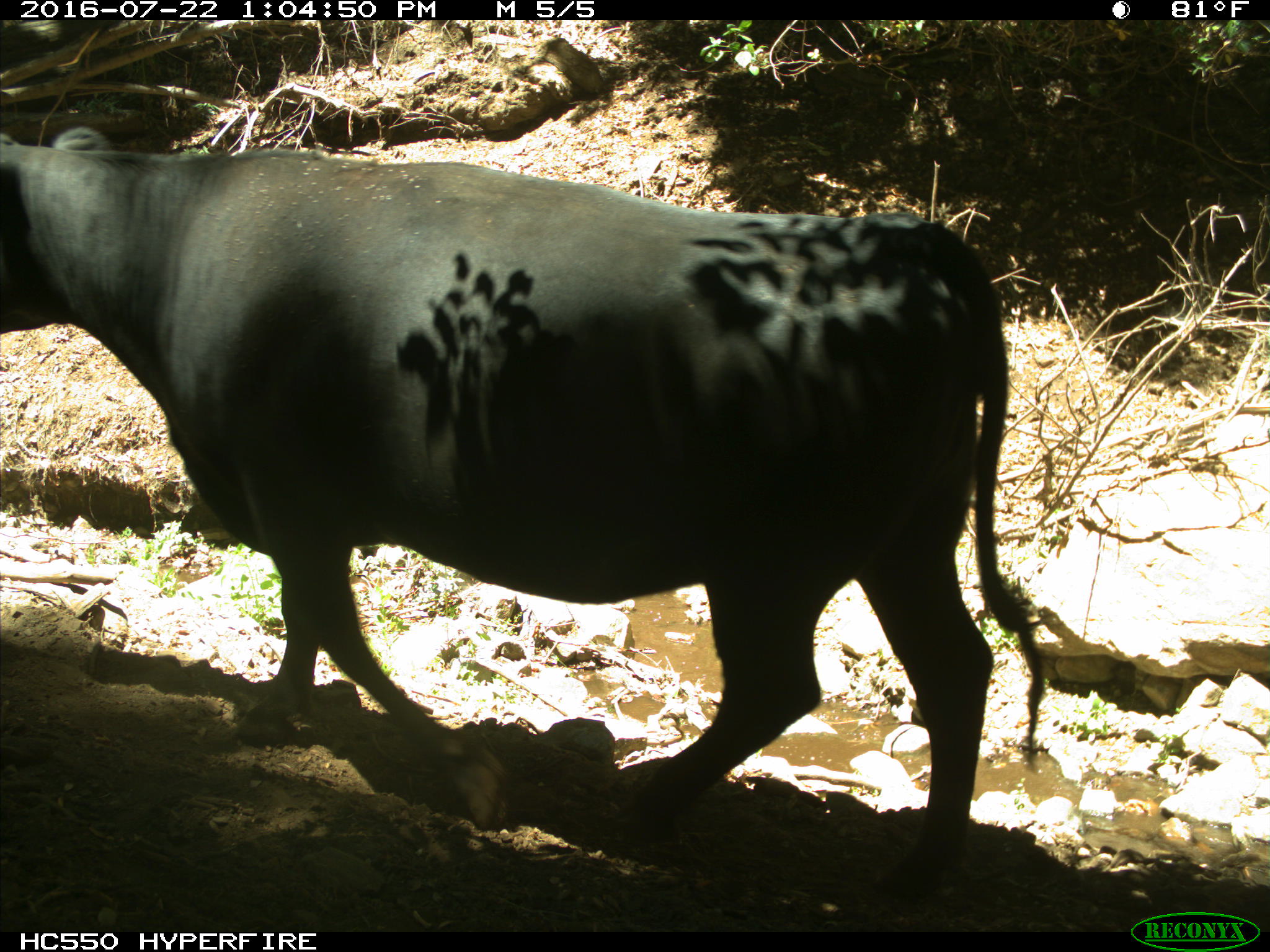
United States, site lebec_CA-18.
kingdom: Animalia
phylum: Chordata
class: Mammalia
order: Artiodactyla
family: Bovidae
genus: Bos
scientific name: Bos taurus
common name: domestic cow